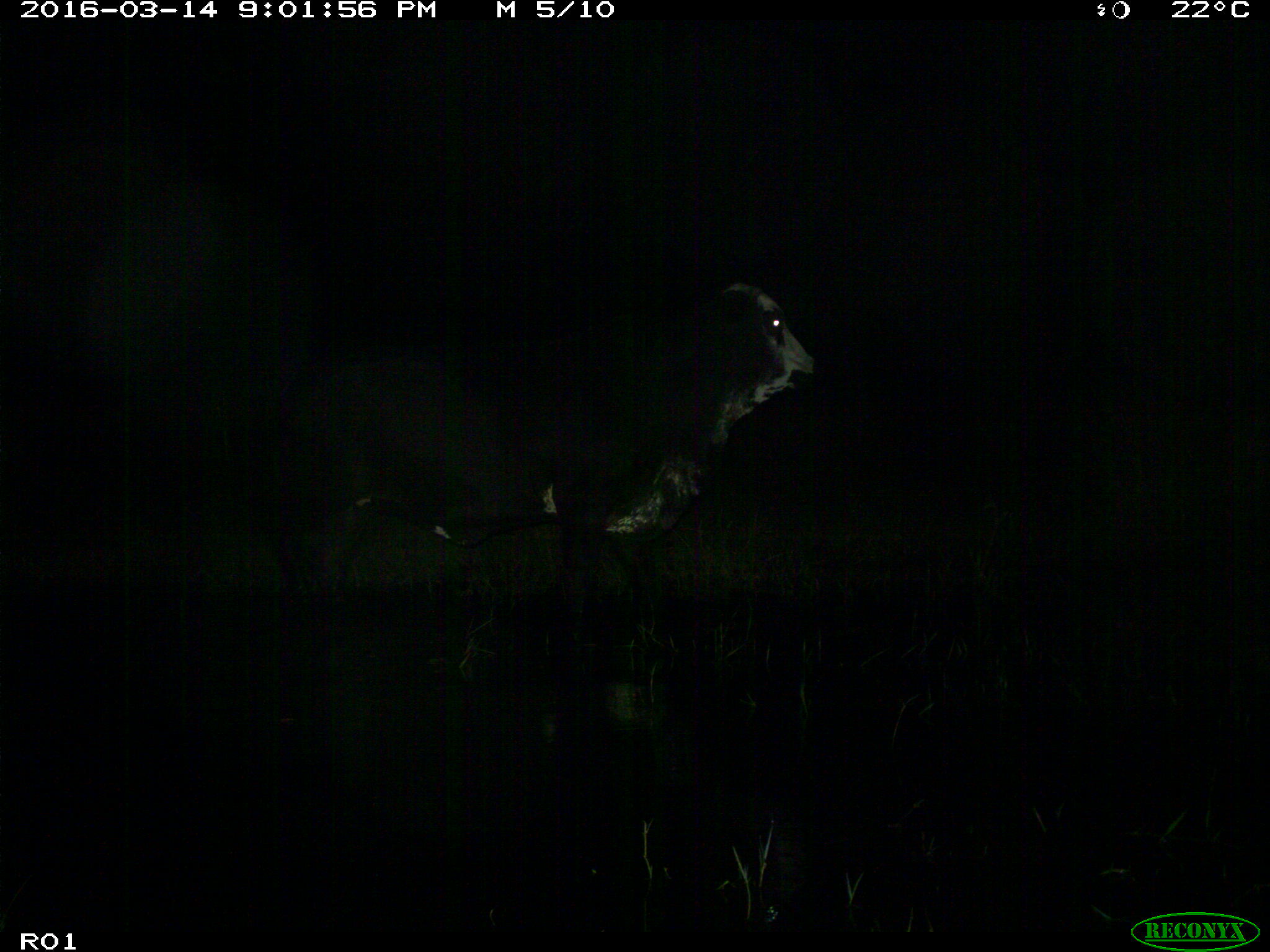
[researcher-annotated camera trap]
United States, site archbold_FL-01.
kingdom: Animalia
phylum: Chordata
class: Mammalia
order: Artiodactyla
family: Bovidae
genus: Bos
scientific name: Bos taurus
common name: domestic cow